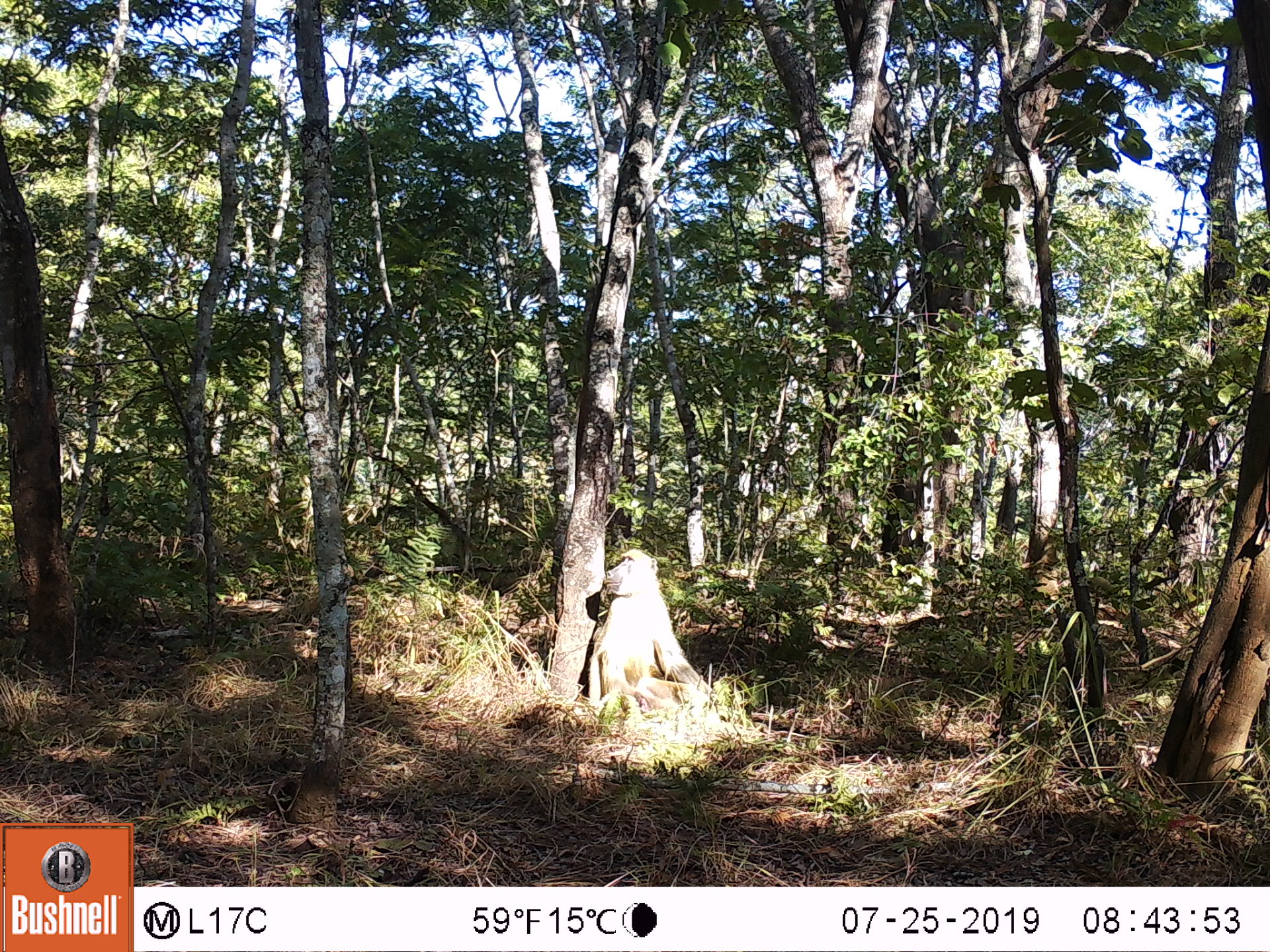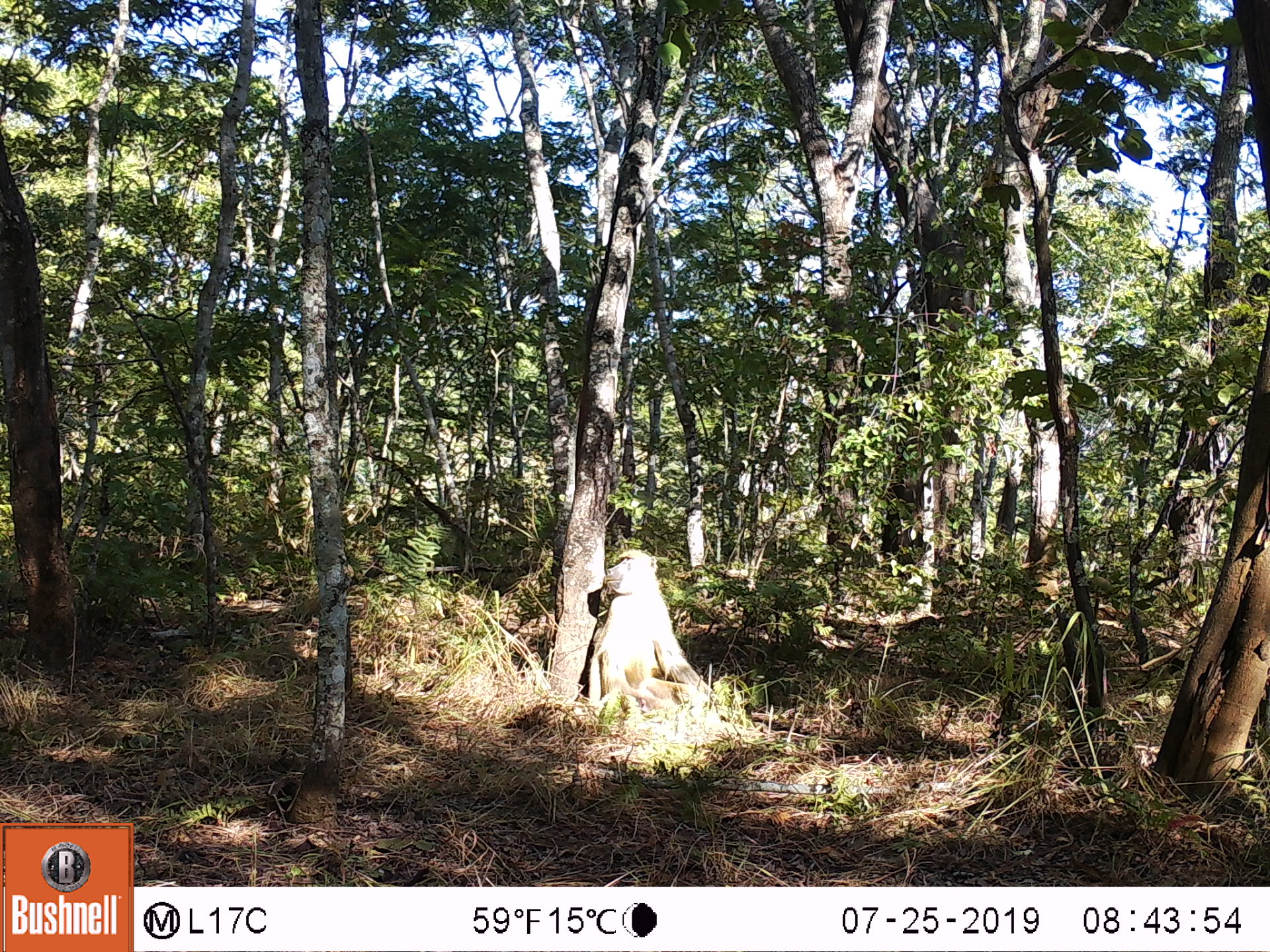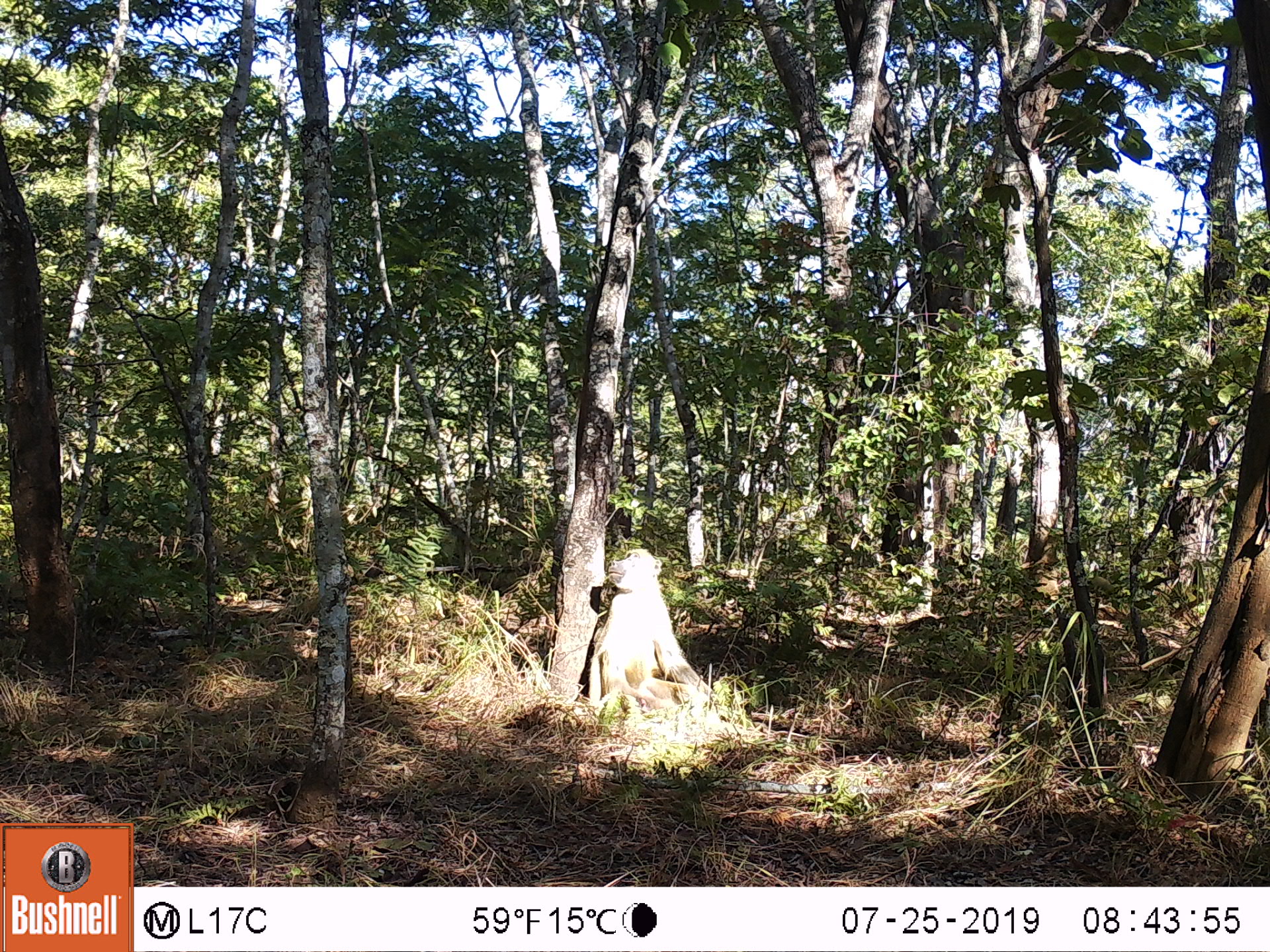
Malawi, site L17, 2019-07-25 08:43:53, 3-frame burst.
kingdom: Animalia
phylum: Chordata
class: Mammalia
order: Primates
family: Cercopithecidae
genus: Papio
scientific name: Papio cynocephalus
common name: yellow baboon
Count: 1.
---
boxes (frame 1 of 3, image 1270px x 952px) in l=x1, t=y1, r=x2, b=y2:
yellow baboon: l=590, t=549, r=719, b=732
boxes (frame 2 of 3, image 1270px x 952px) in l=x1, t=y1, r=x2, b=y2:
yellow baboon: l=578, t=551, r=718, b=724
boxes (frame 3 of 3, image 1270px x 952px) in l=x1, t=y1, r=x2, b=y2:
yellow baboon: l=580, t=537, r=720, b=742